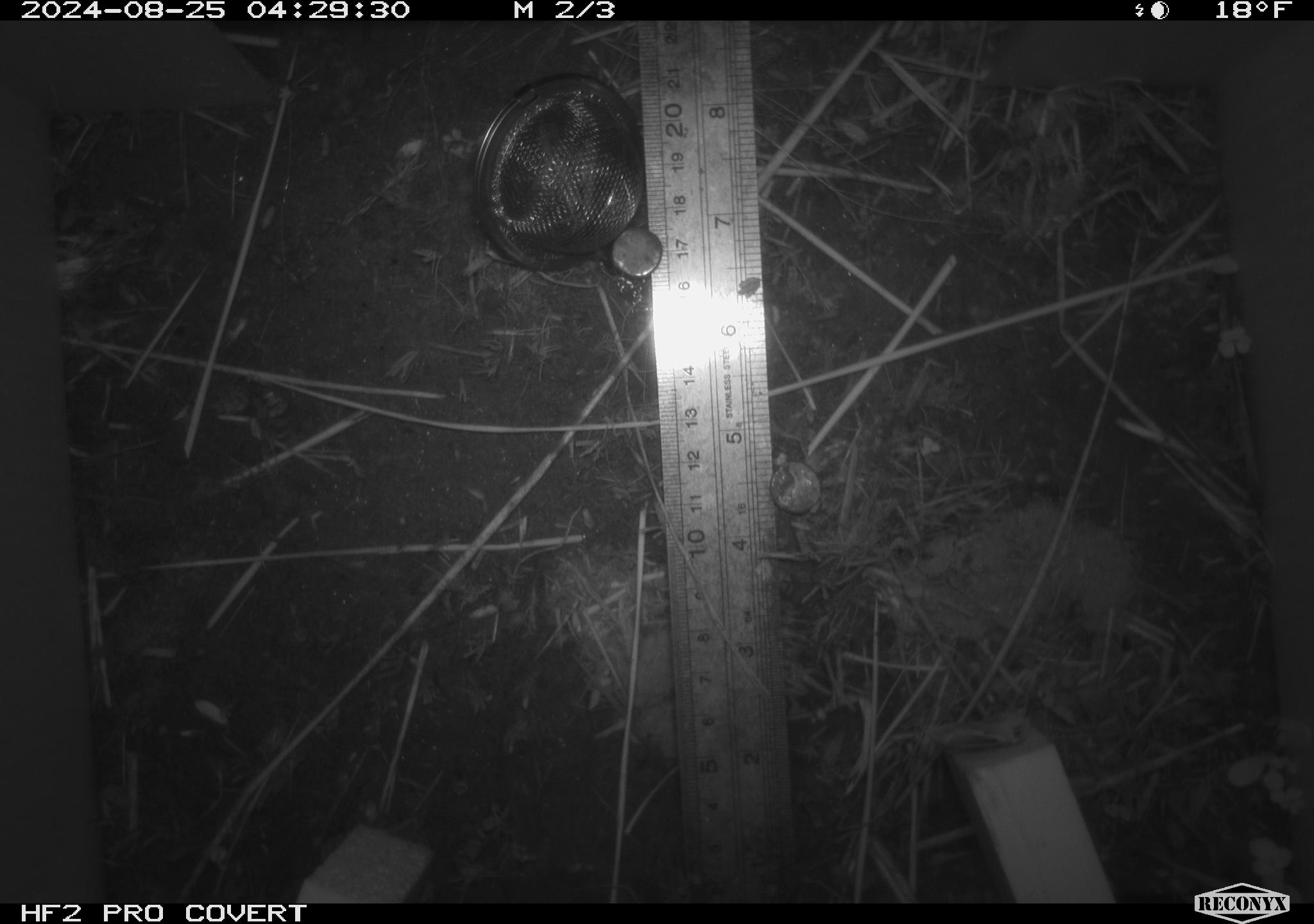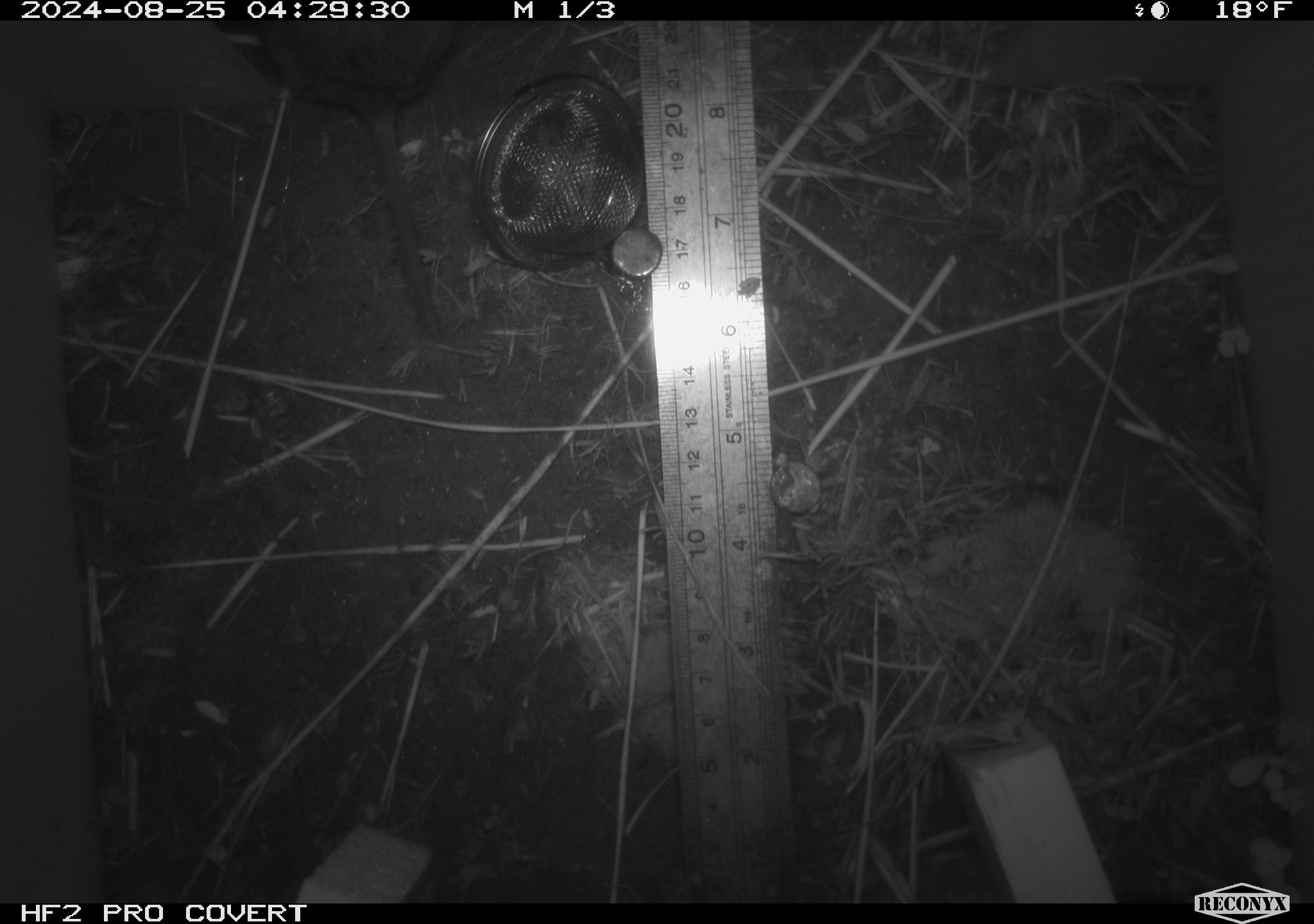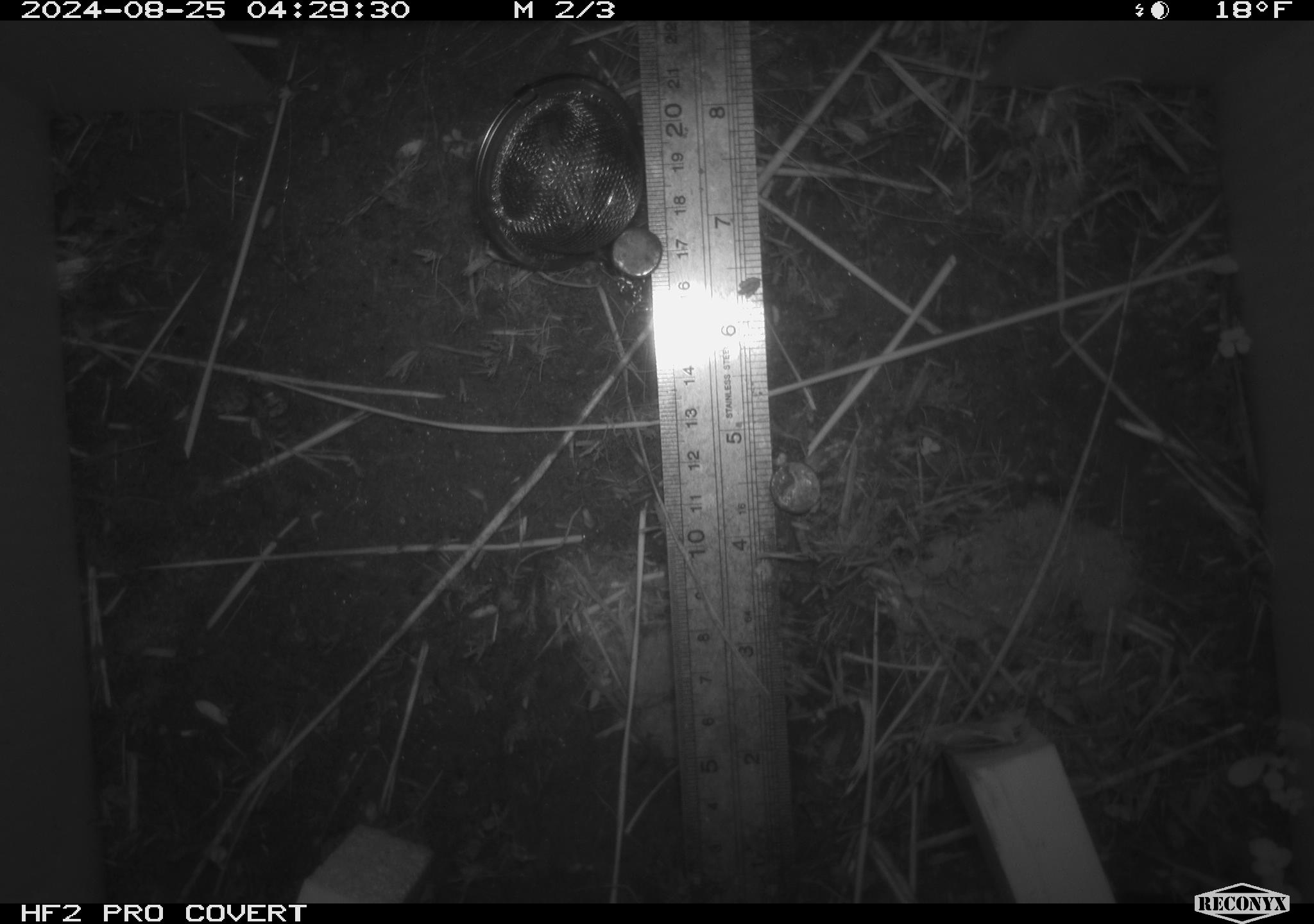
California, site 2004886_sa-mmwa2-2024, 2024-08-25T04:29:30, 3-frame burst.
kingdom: Animalia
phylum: Chordata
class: Mammalia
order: Rodentia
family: Cricetidae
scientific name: Arvicolinae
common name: voles, lemmings, and muskrats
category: arvicolinae subfamily